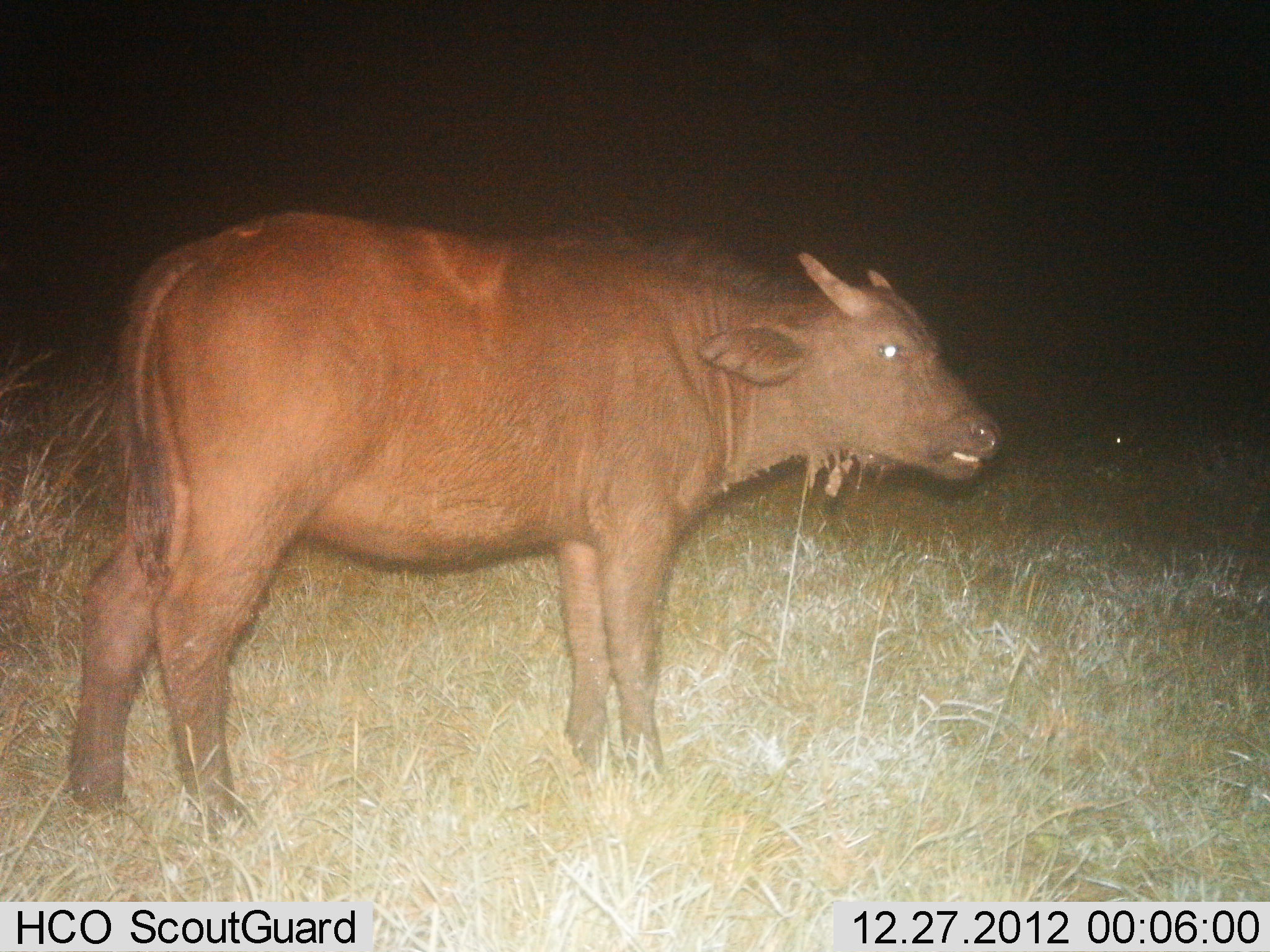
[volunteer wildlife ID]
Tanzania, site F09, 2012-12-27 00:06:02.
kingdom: Animalia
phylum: Chordata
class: Mammalia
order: Artiodactyla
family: Bovidae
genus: Syncerus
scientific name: Syncerus caffer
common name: cape buffalo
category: buffalo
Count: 1.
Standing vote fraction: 100%.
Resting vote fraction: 0%.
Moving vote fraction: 0%.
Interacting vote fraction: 0%.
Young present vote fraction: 45%.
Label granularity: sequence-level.